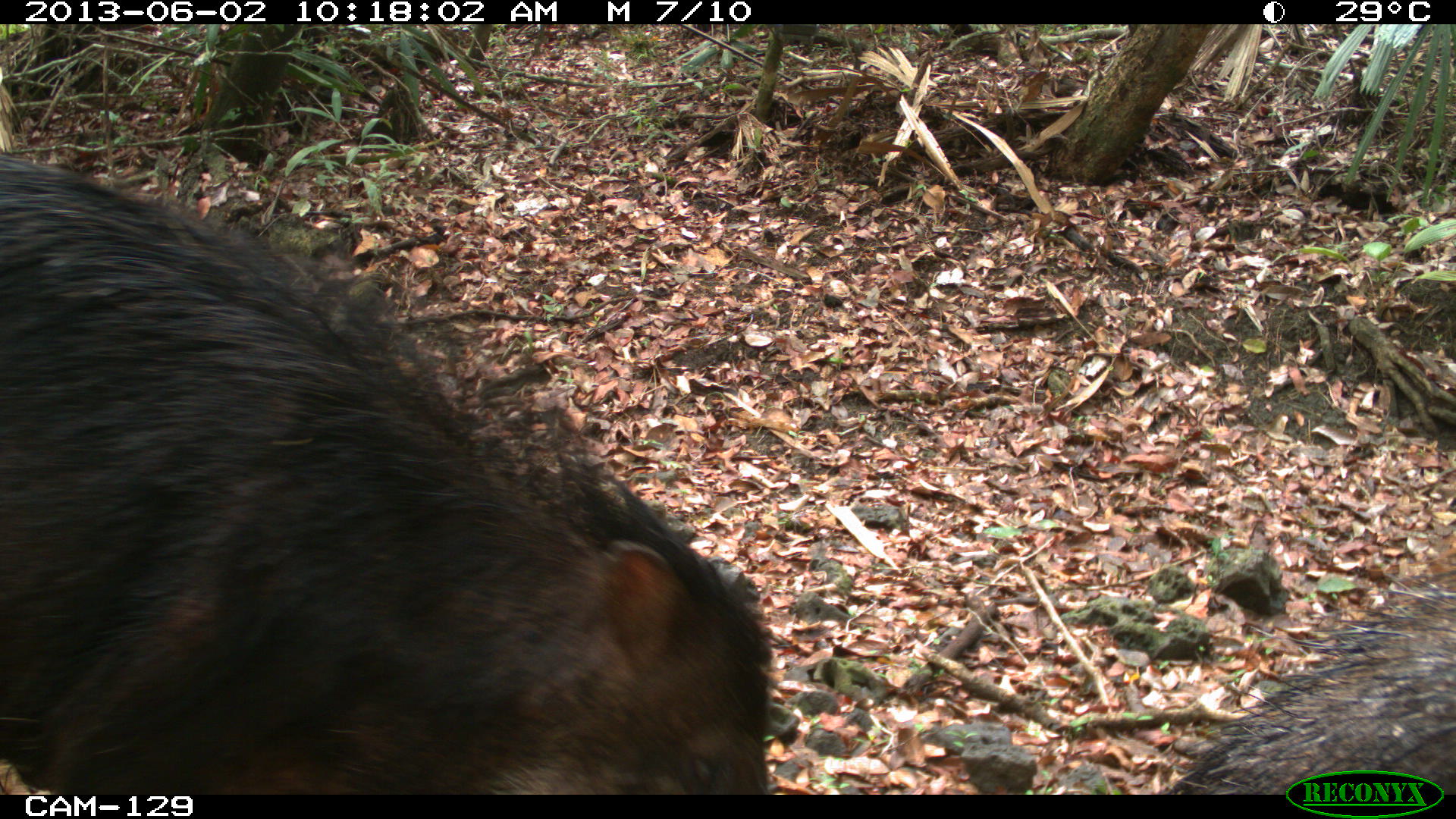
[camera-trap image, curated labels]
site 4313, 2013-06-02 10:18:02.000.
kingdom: Animalia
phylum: Chordata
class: Mammalia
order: Artiodactyla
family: Tayassuidae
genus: Tayassu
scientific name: Tayassu pecari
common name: white-lipped peccary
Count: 3.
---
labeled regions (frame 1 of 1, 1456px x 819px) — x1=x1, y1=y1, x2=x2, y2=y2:
tayassu pecari: x1=0, y1=138, x2=777, y2=794; x1=1163, y1=566, x2=1456, y2=794